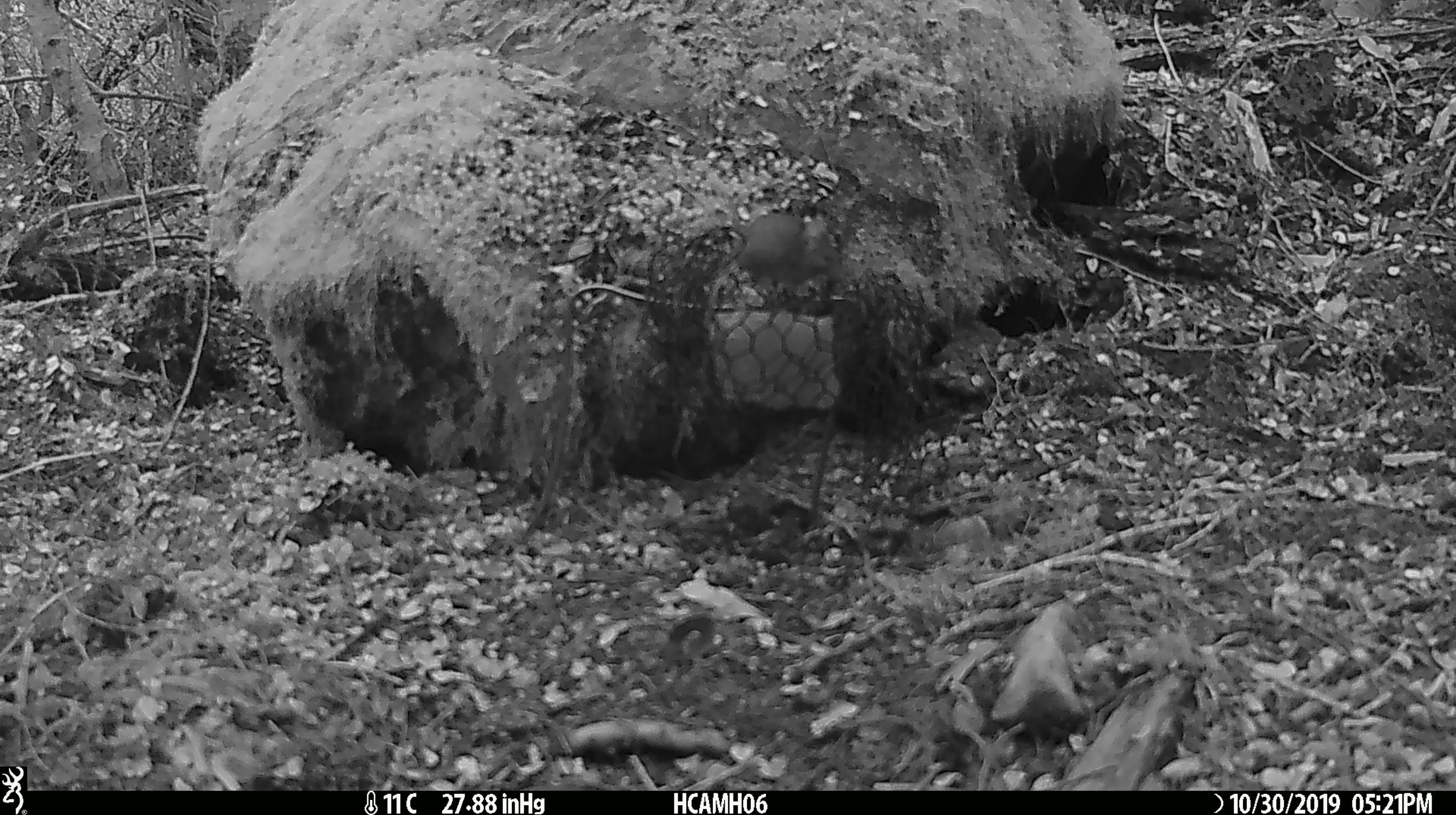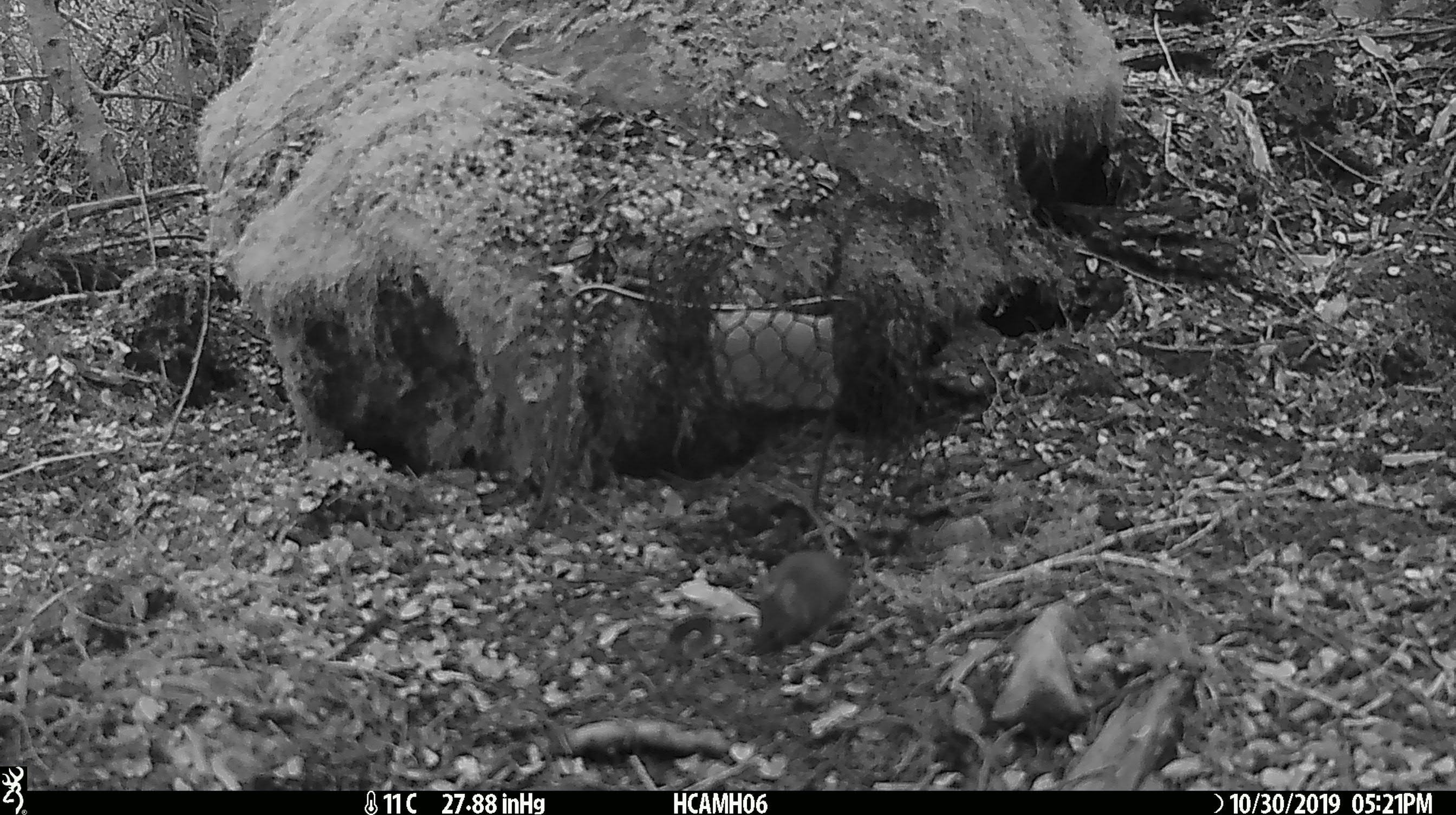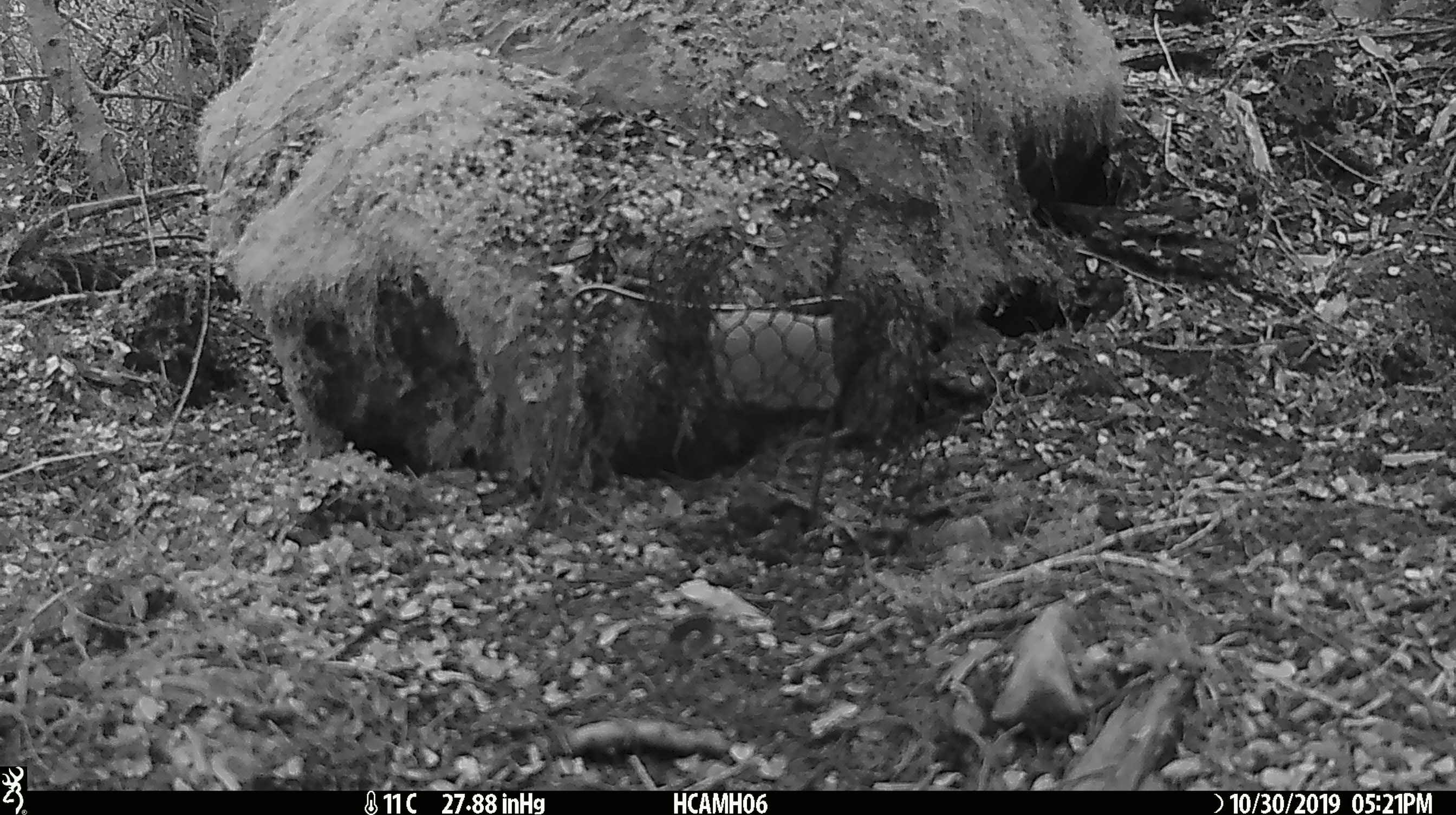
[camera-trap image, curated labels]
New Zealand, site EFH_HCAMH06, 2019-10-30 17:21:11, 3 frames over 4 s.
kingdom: Animalia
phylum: Chordata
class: Mammalia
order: Rodentia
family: Muridae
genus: Mus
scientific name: Mus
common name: mouse